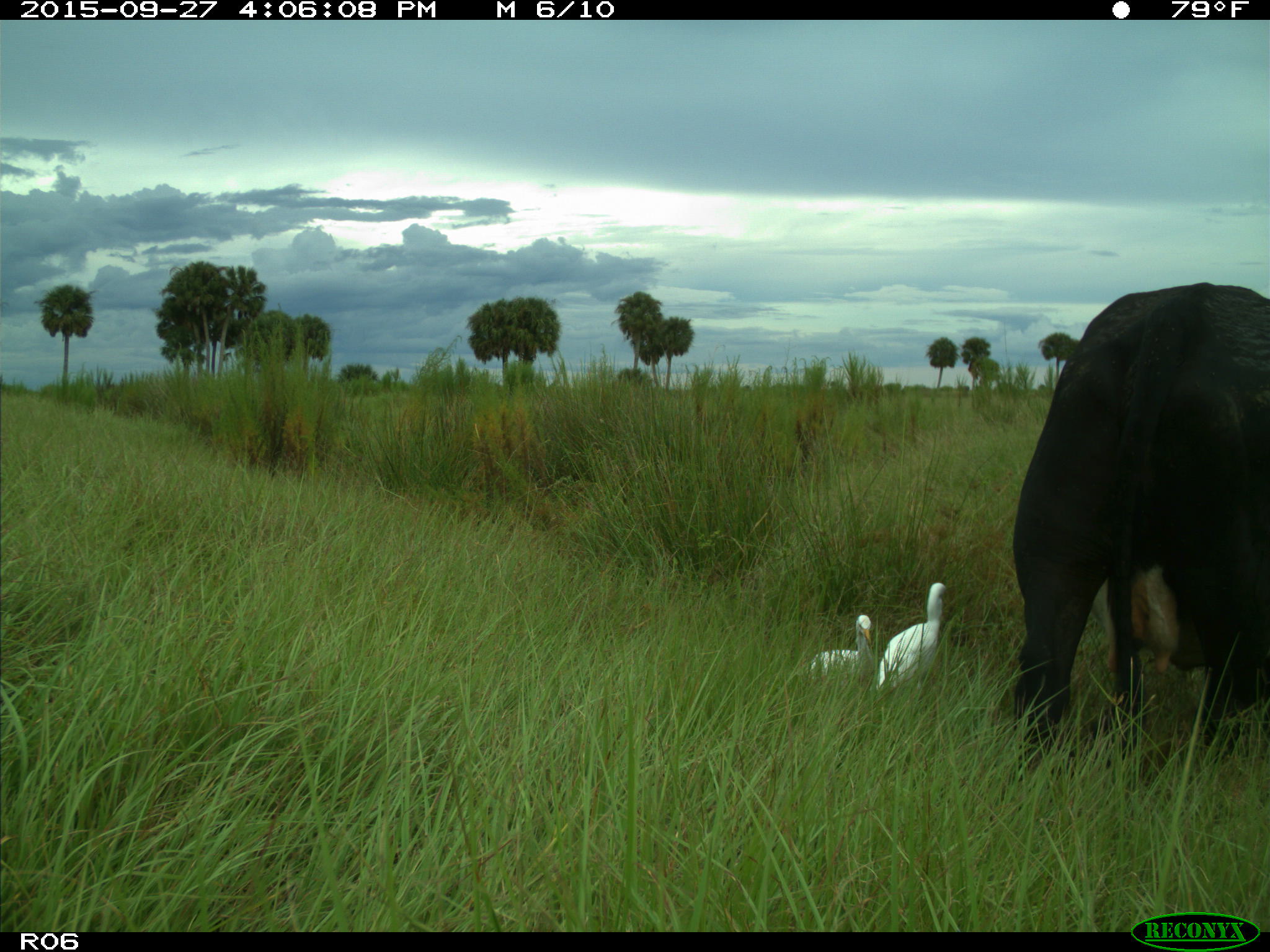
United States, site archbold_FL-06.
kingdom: Animalia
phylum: Chordata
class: Mammalia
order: Artiodactyla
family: Bovidae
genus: Bos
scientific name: Bos taurus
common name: domestic cow